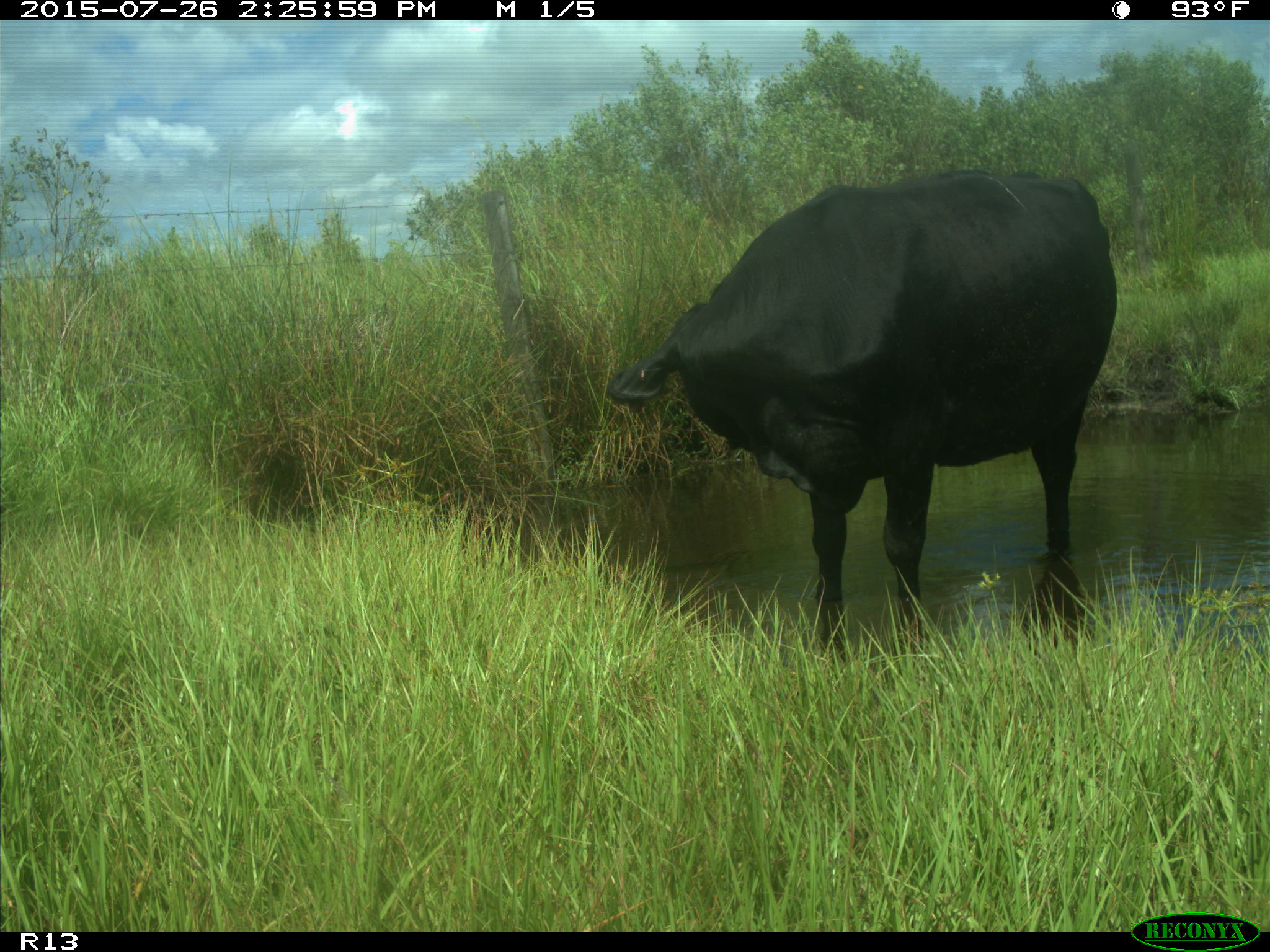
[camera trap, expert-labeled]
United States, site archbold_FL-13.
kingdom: Animalia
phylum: Chordata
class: Mammalia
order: Artiodactyla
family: Bovidae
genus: Bos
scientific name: Bos taurus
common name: domestic cow